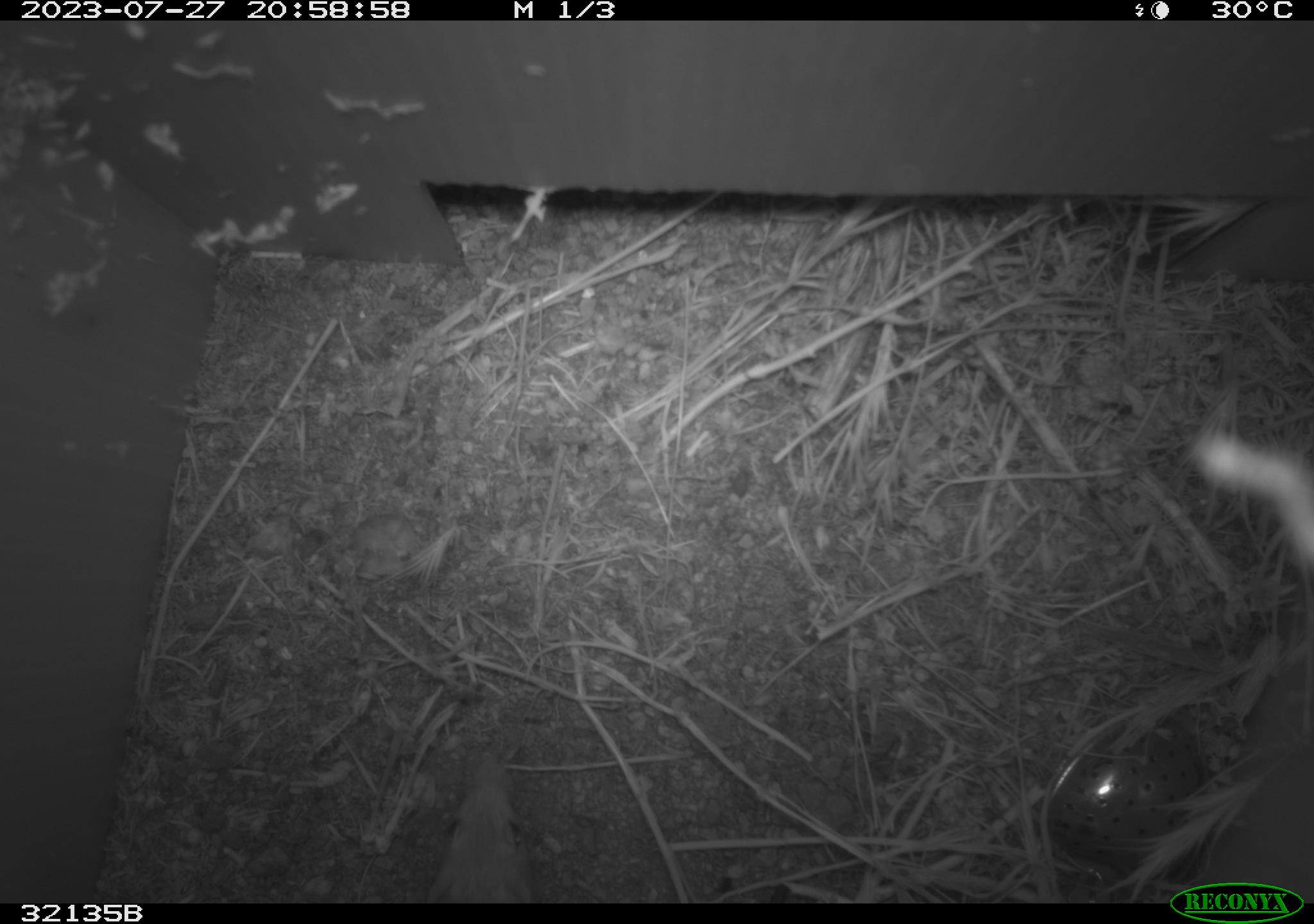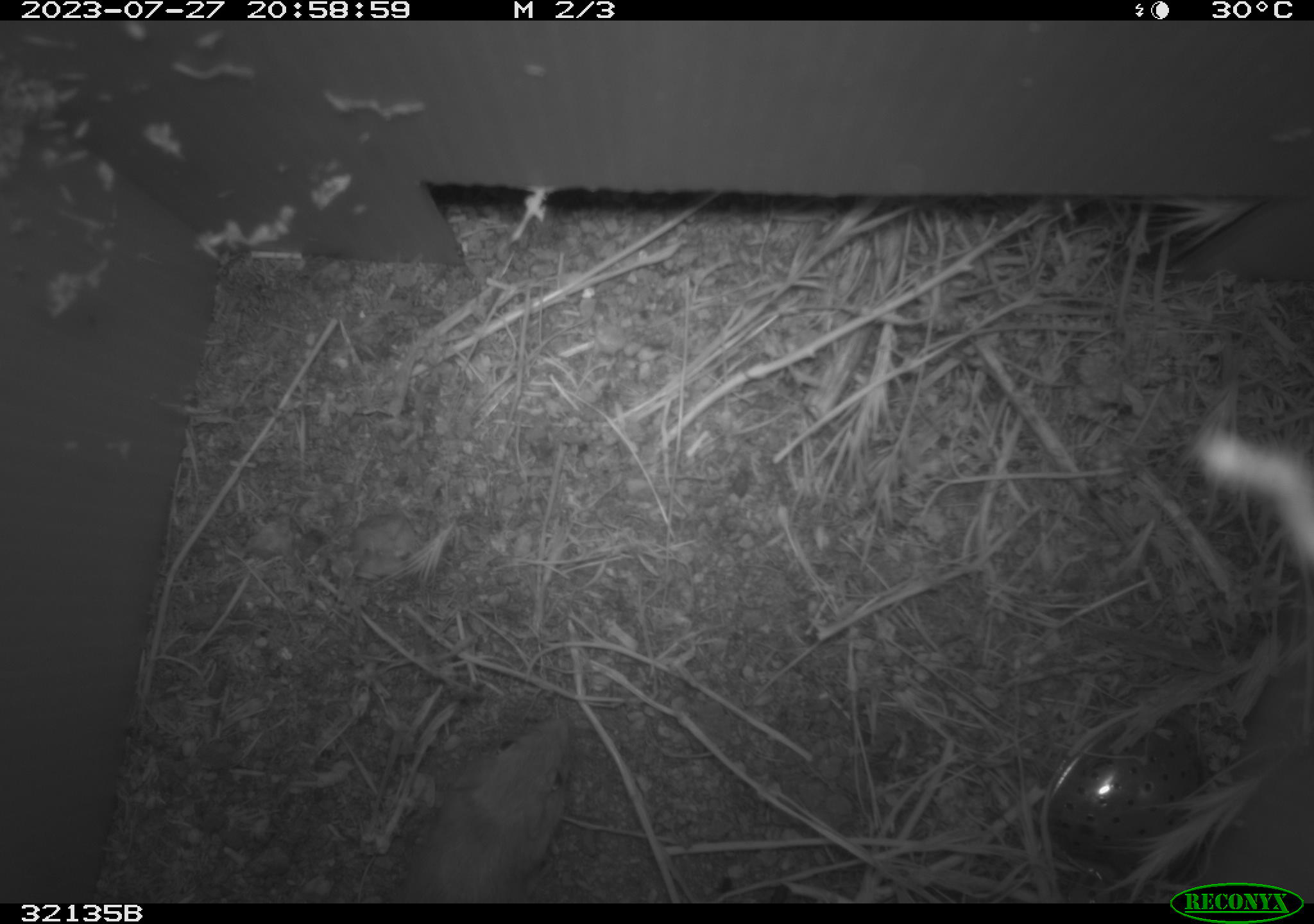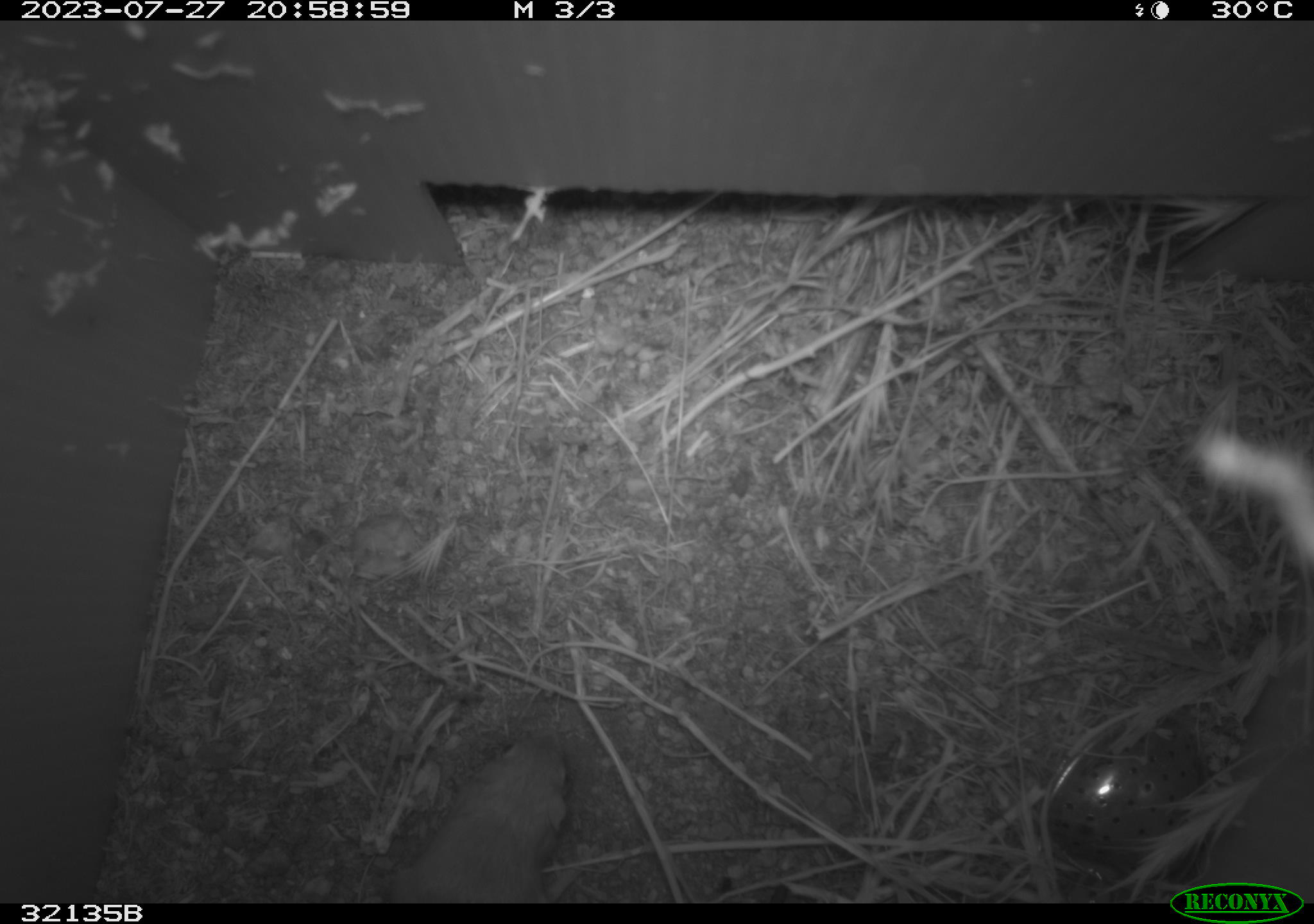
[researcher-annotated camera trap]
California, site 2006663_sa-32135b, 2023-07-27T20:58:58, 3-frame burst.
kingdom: Animalia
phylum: Chordata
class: Mammalia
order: Rodentia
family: Heteromyidae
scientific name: Heteromyidae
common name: kangaroo rats and pocket mice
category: heteromyidae family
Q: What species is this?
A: Heteromyidae family (kangaroo rats and pocket mice) (Heteromyidae).